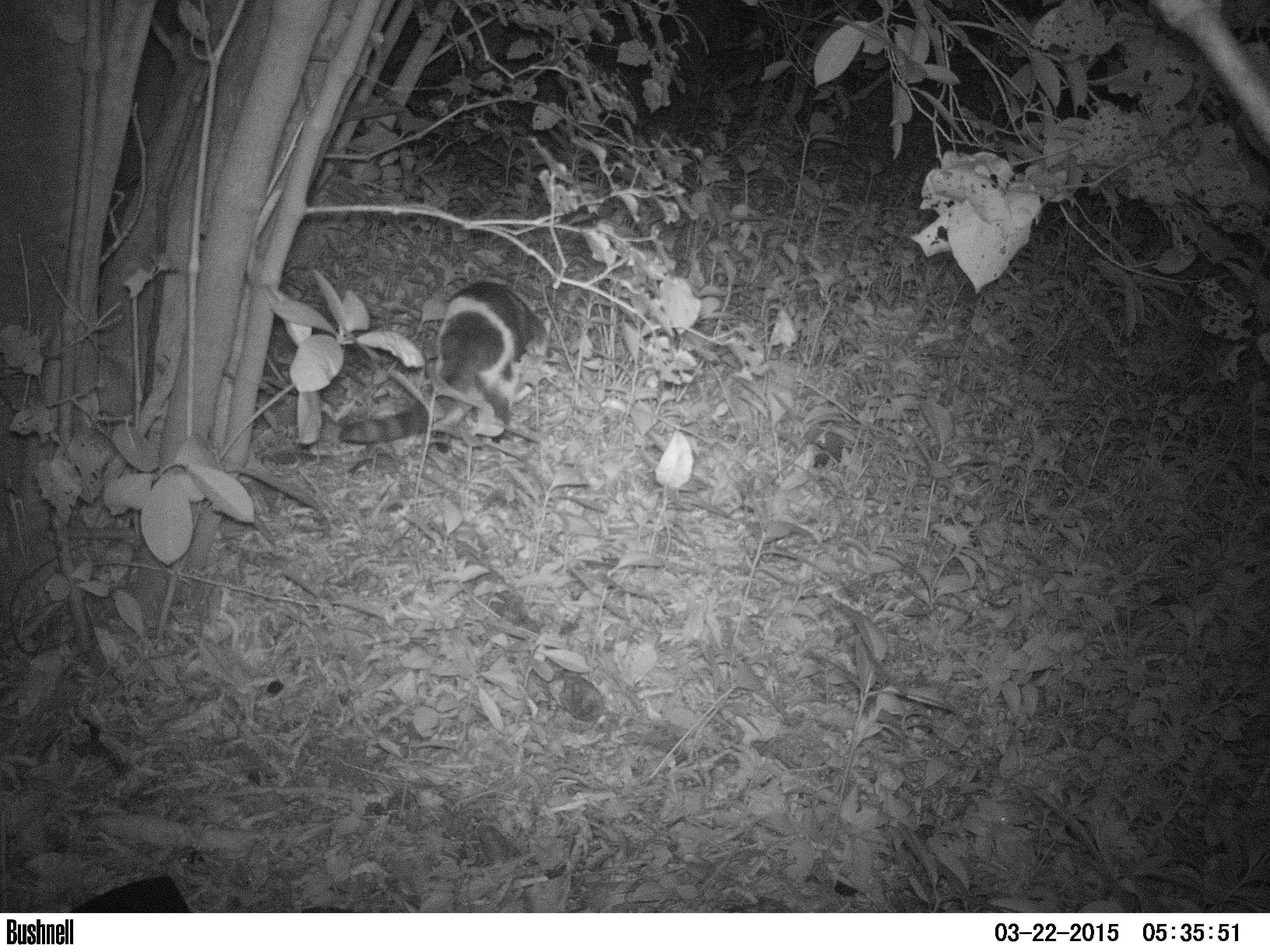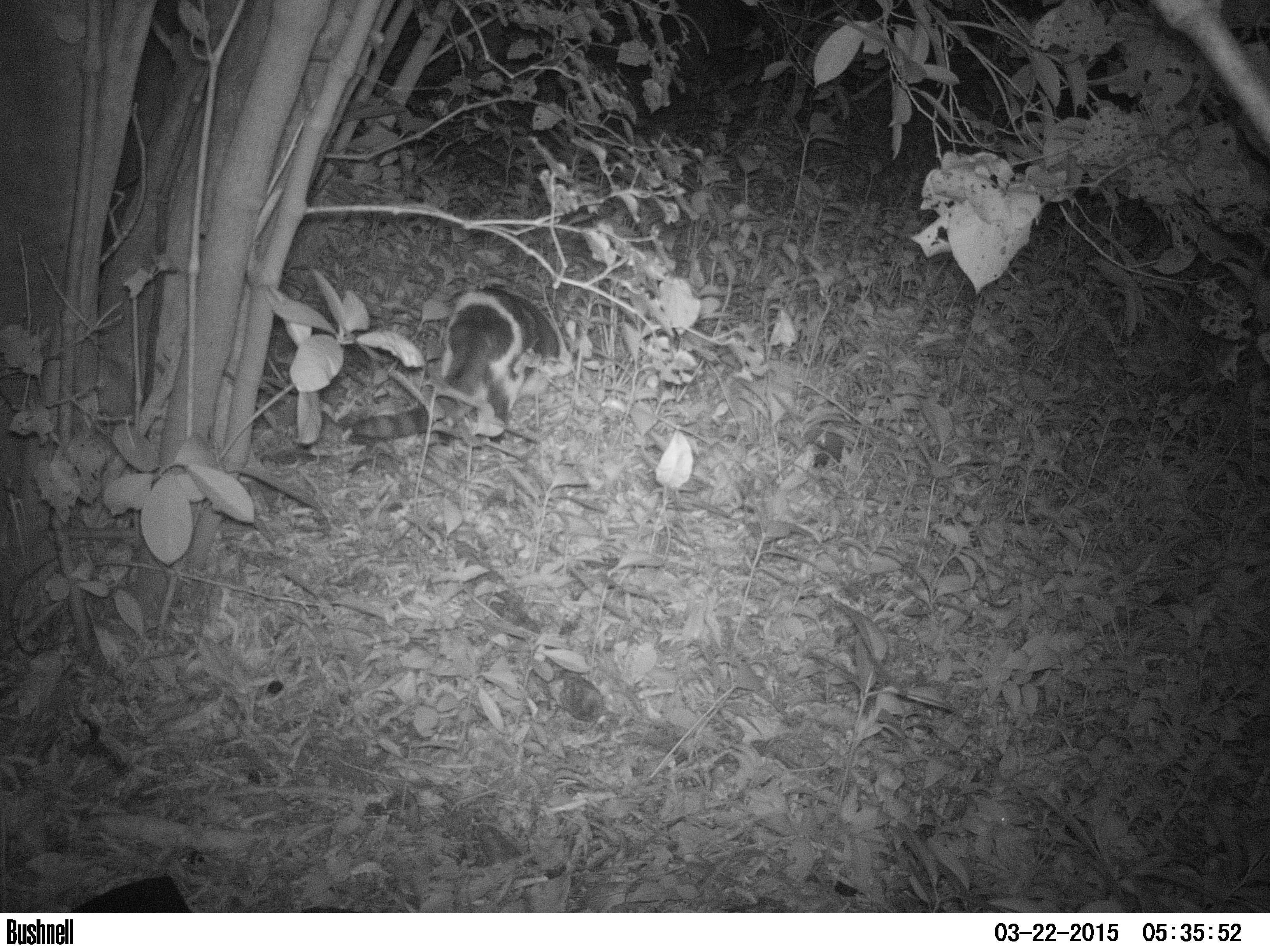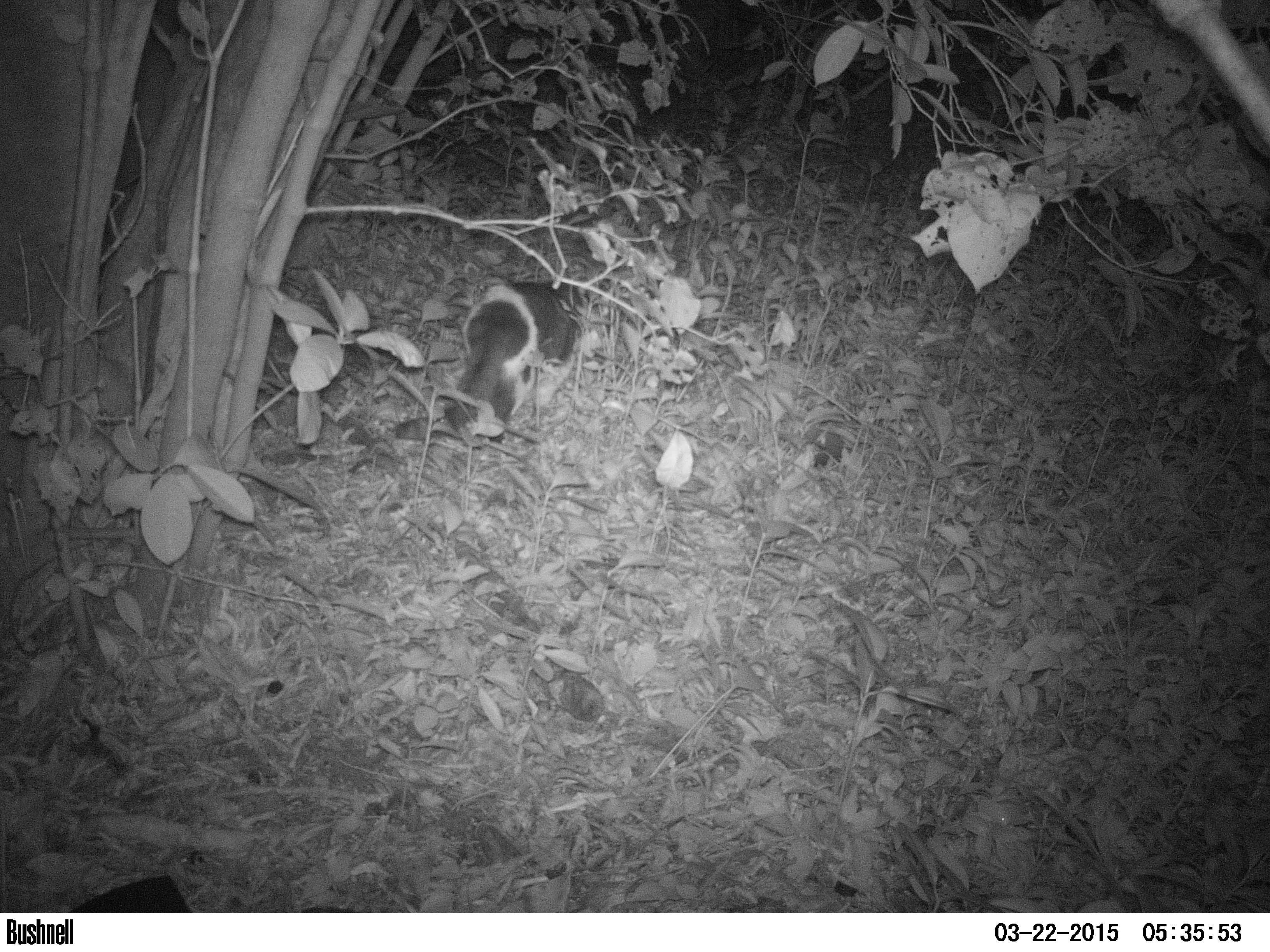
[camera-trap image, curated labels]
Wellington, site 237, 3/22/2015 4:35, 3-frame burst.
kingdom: Animalia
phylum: Chordata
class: Mammalia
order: Carnivora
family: Felidae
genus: Felis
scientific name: Felis catus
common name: cat